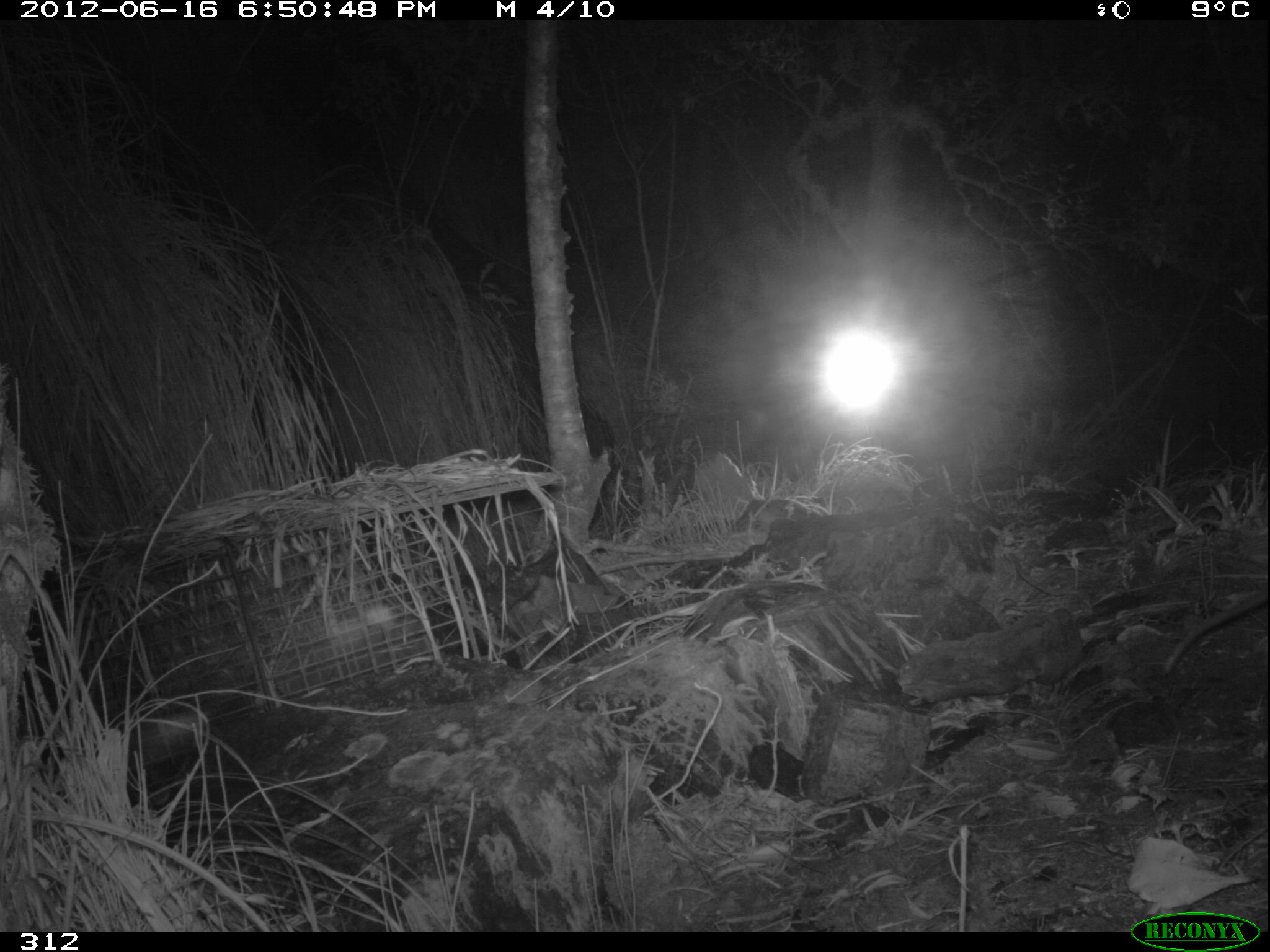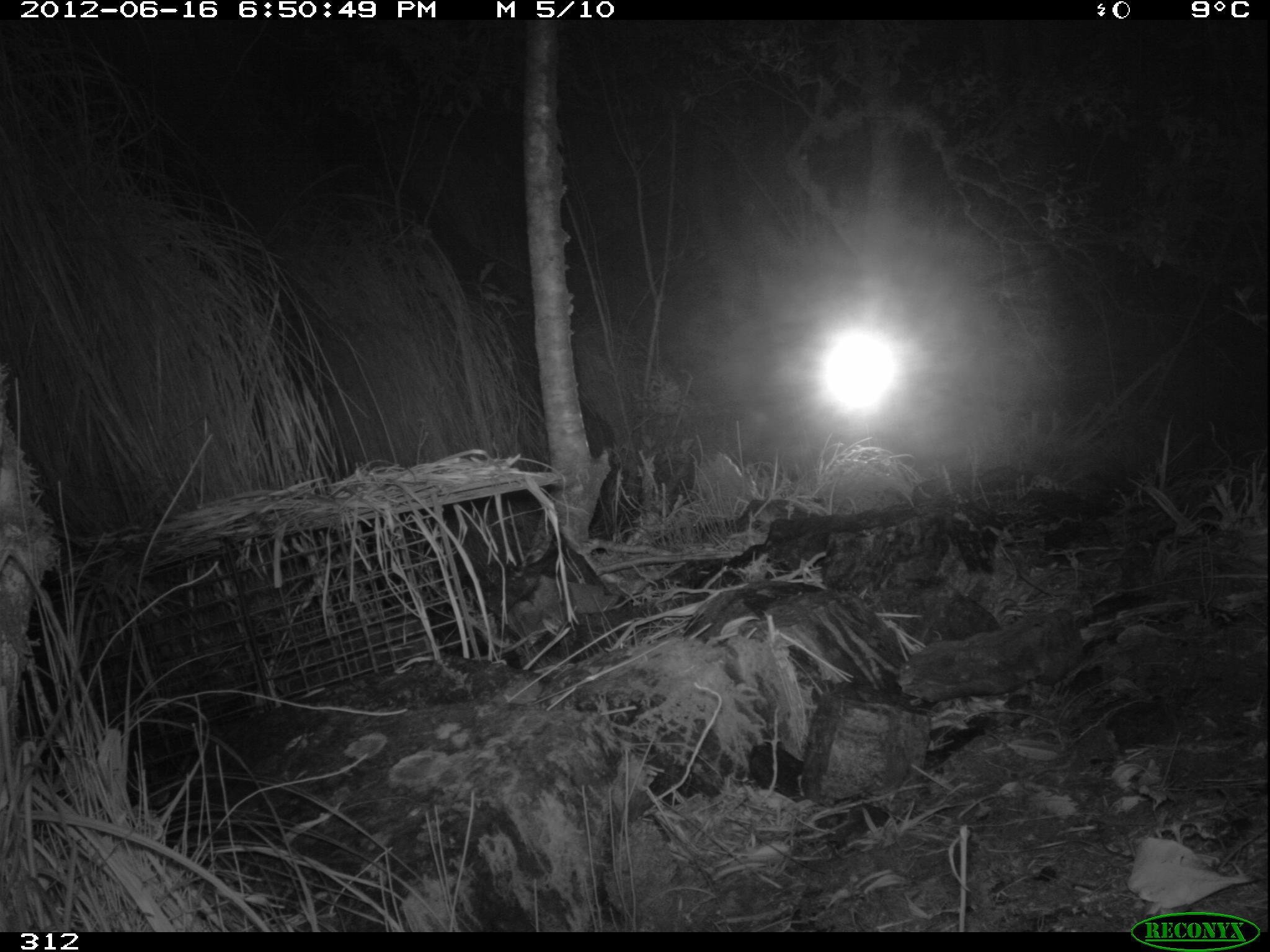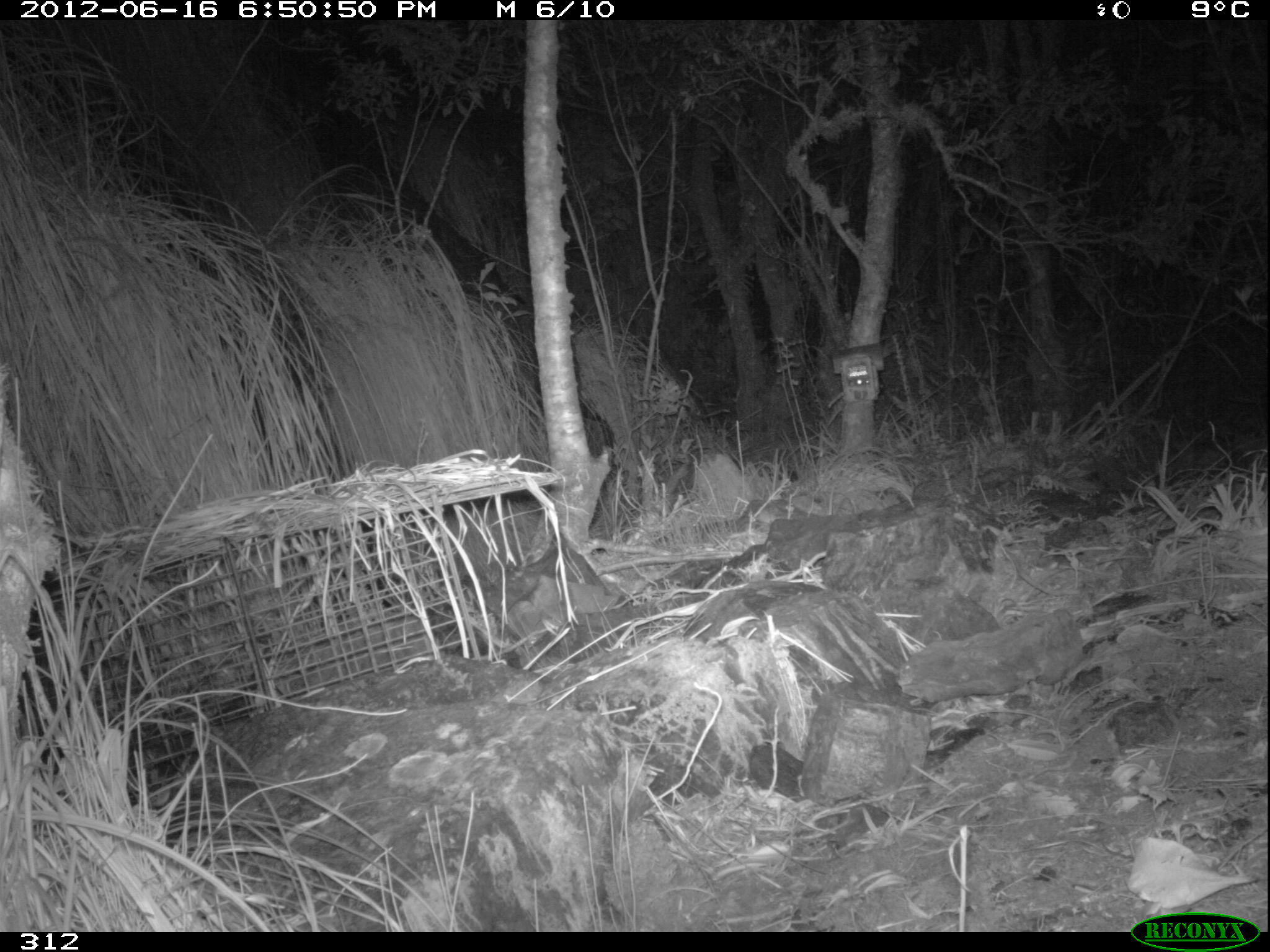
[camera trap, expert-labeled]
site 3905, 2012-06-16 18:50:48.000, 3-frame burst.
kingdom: Animalia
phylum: Chordata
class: Mammalia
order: Didelphimorphia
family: Didelphidae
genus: Didelphis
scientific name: Didelphis pernigra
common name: andean white-eared opossum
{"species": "Didelphis pernigra (andean white-eared opossum)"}